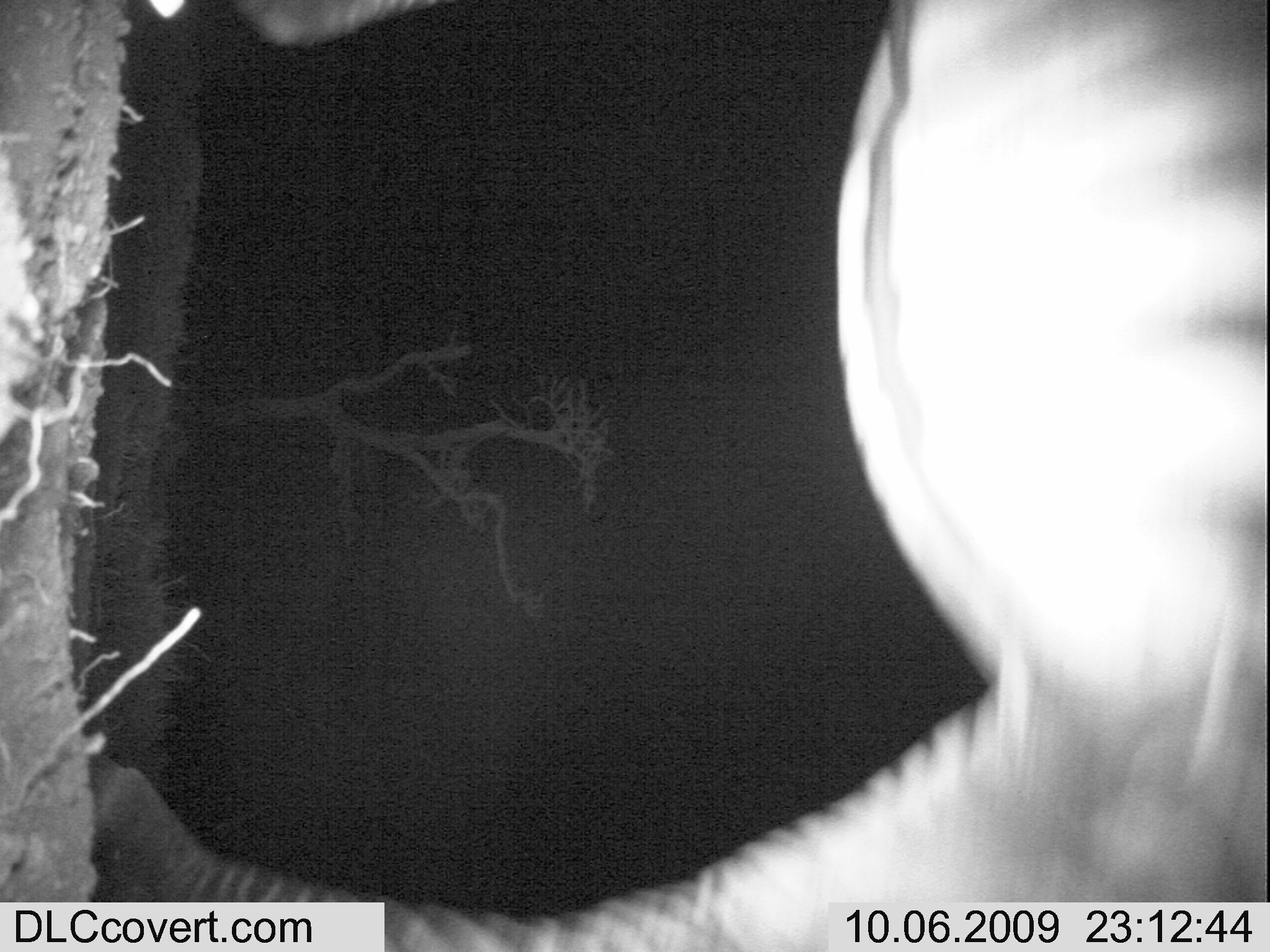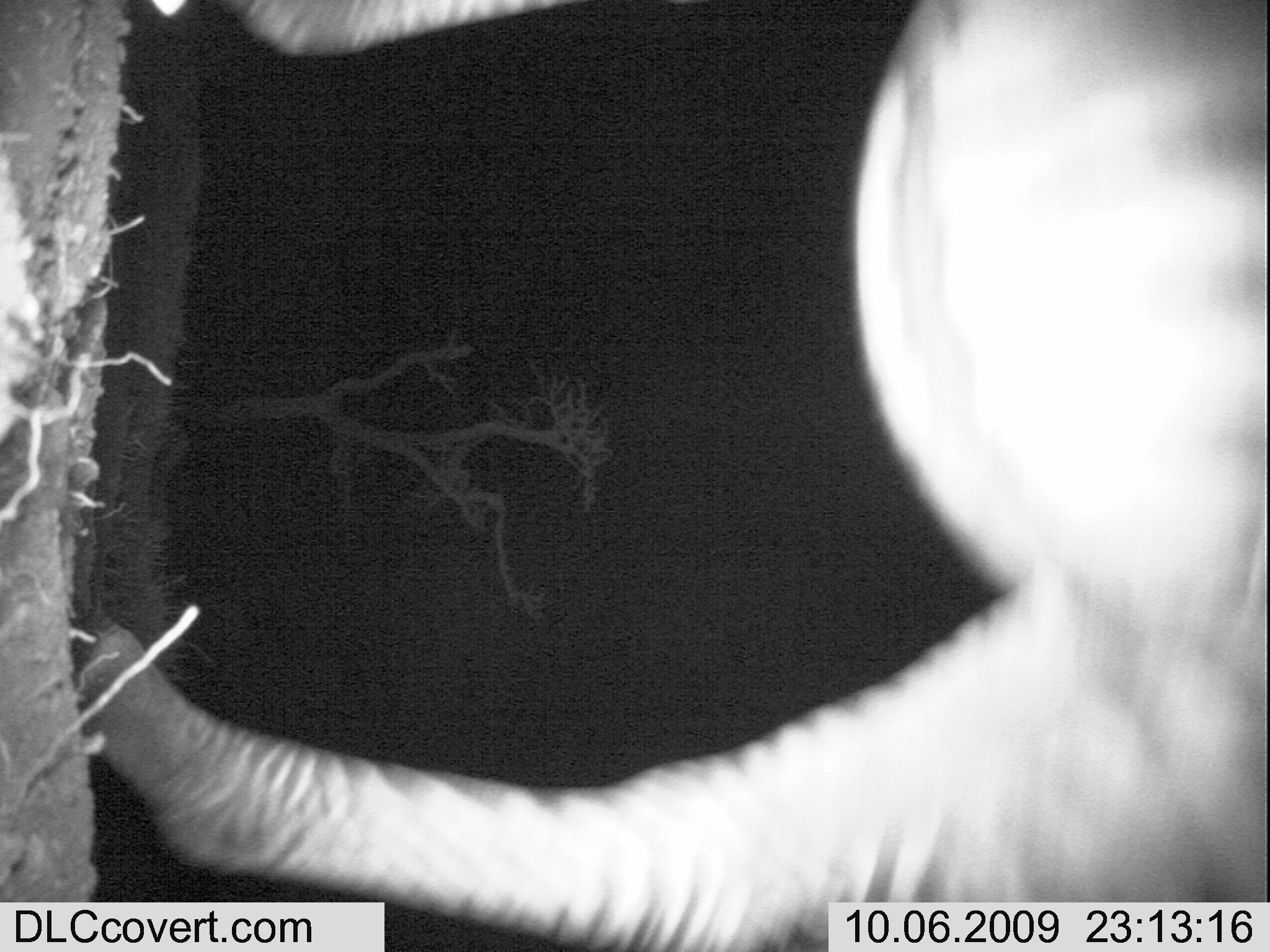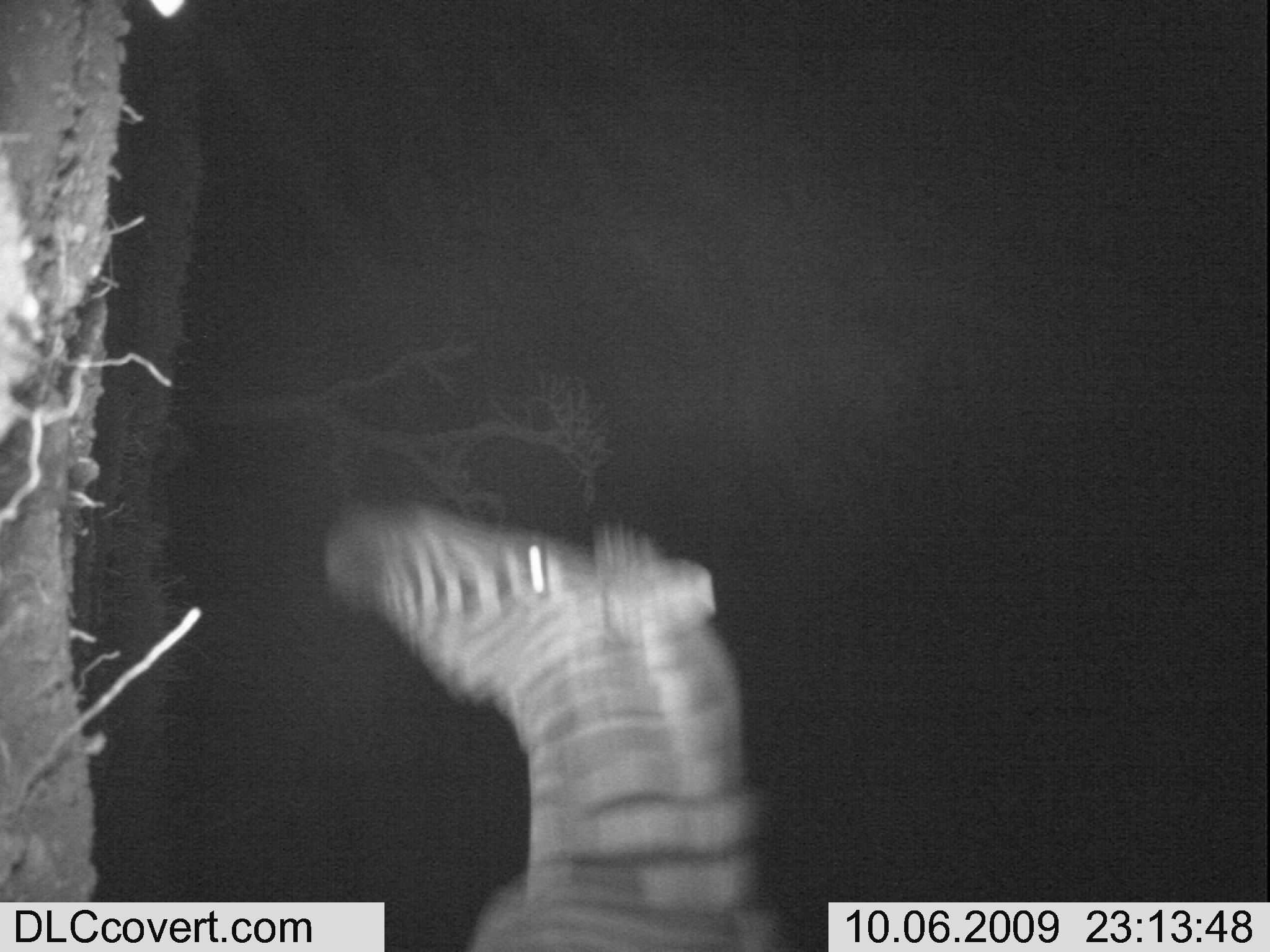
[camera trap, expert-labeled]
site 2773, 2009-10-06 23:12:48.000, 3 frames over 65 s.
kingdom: Animalia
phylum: Chordata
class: Mammalia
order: Perissodactyla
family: Equidae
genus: Equus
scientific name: Equus quagga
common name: plains zebra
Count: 1.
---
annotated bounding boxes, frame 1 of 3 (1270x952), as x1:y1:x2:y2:
equus quagga: 92:0:1270:952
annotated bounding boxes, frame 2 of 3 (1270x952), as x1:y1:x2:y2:
equus quagga: 73:2:1270:952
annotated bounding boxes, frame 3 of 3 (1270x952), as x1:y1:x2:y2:
equus quagga: 298:494:778:952